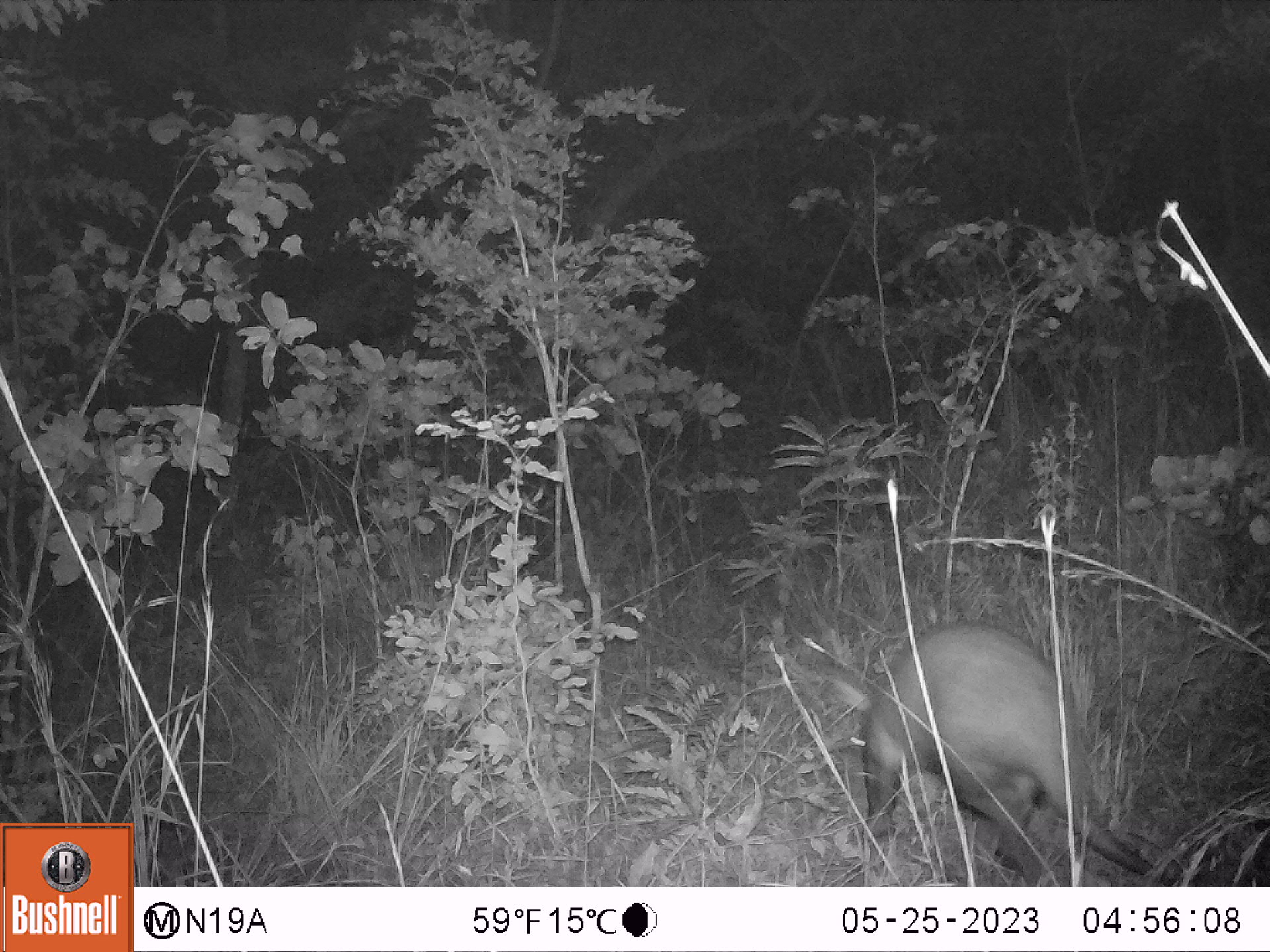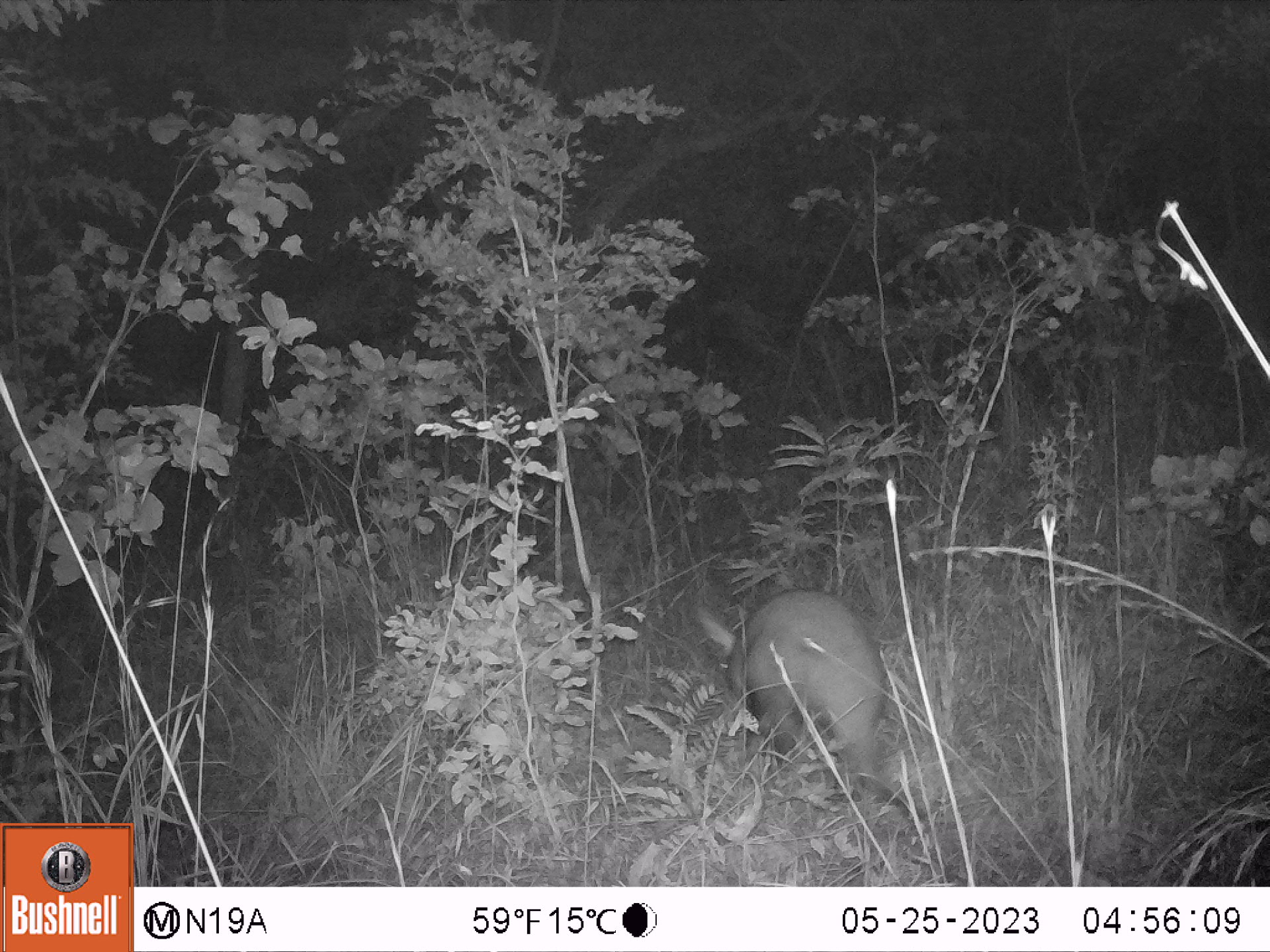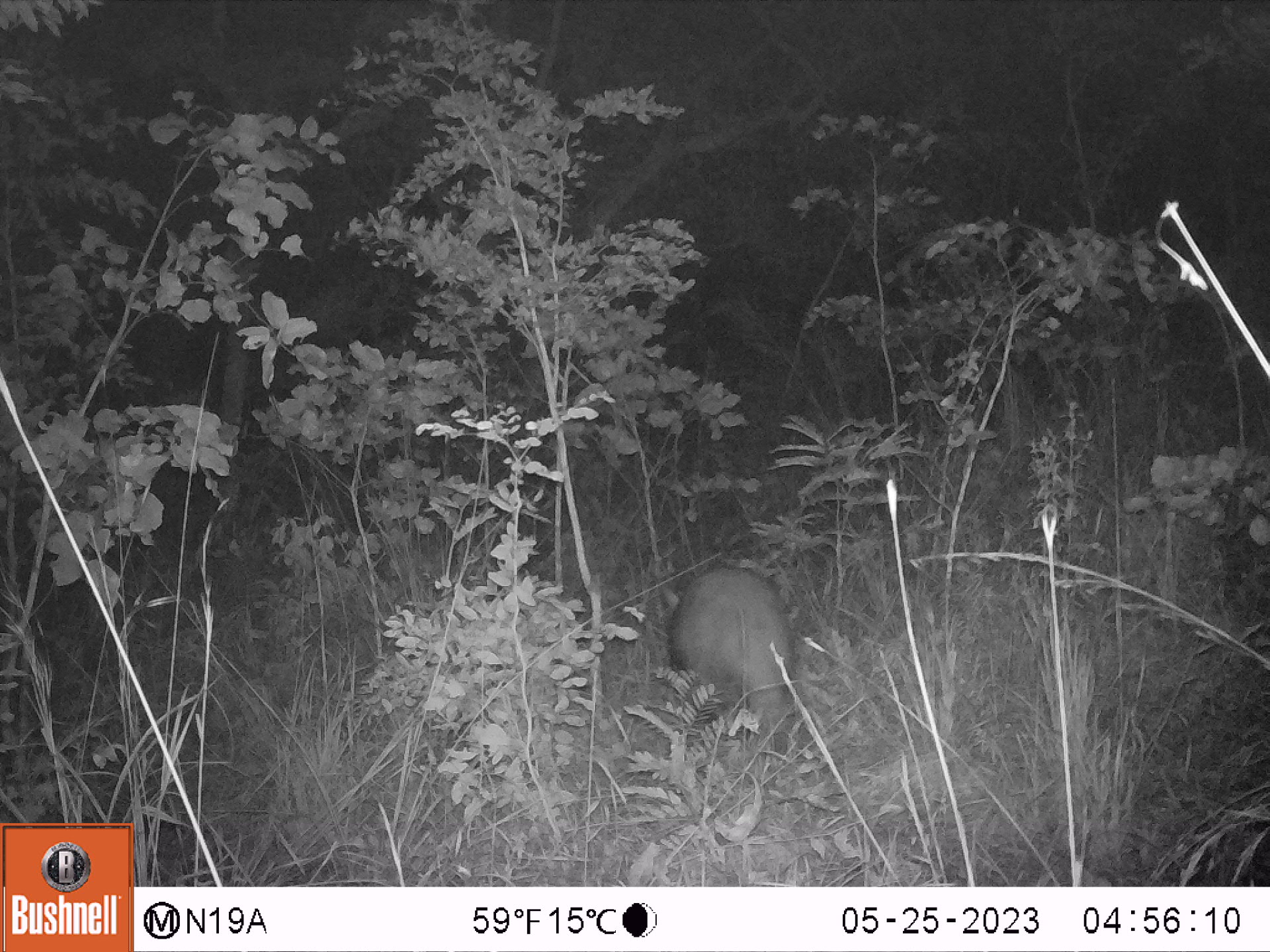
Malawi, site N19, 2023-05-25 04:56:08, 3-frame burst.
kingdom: Animalia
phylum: Chordata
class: Mammalia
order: Tubulidentata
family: Orycteropodidae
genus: Orycteropus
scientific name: Orycteropus afer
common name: aardvark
Aardvark (Orycteropus afer), count 1.